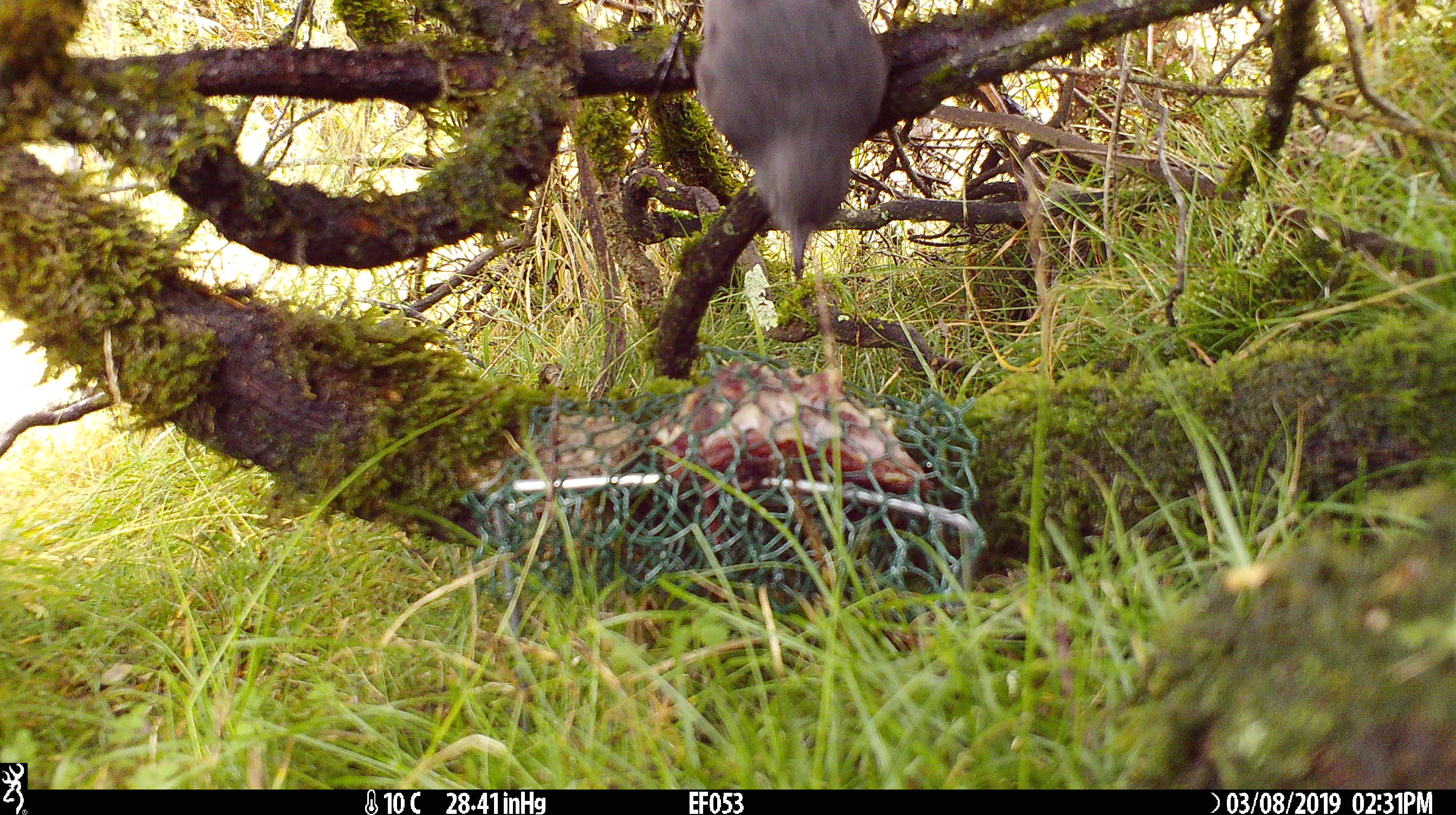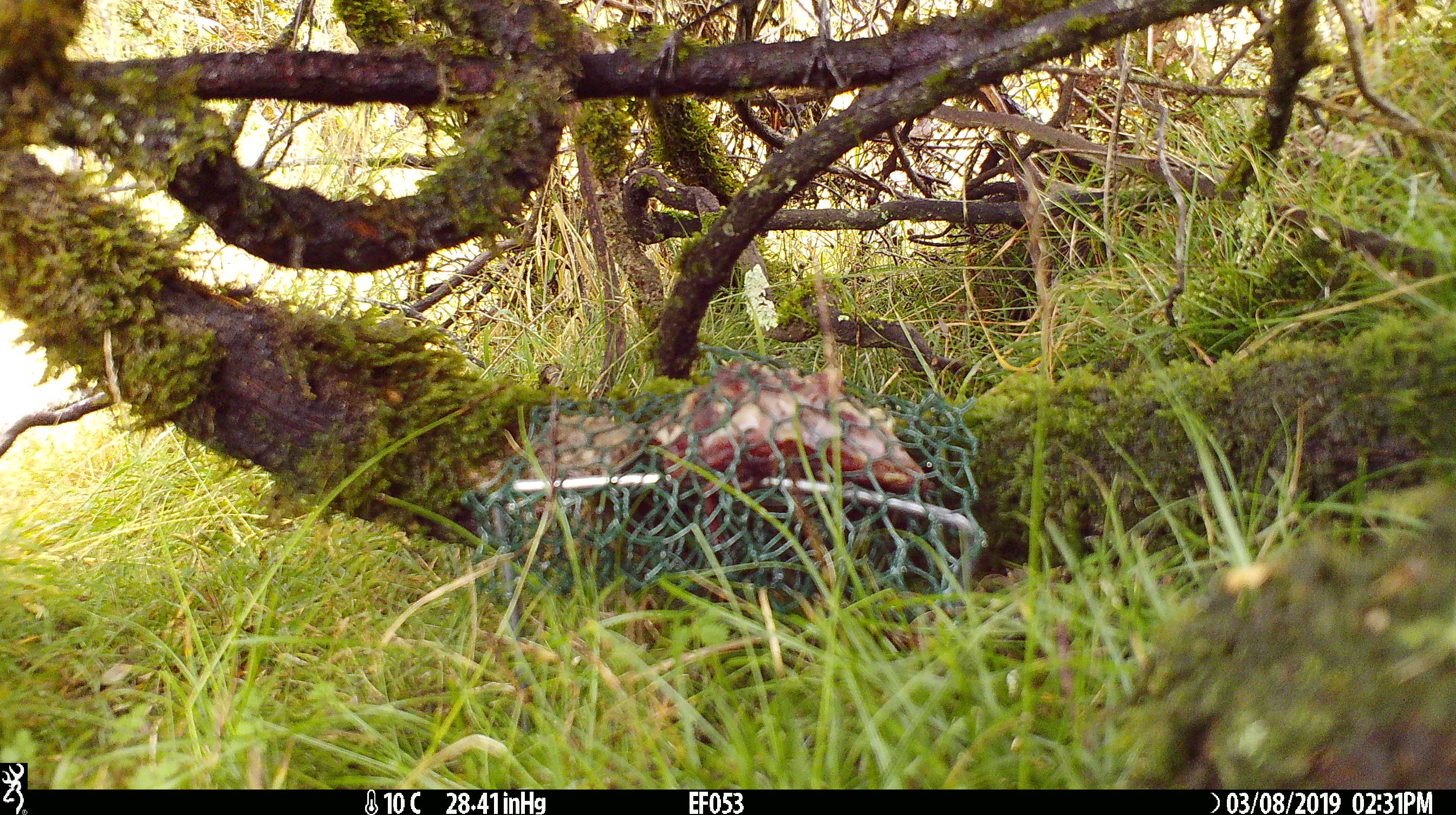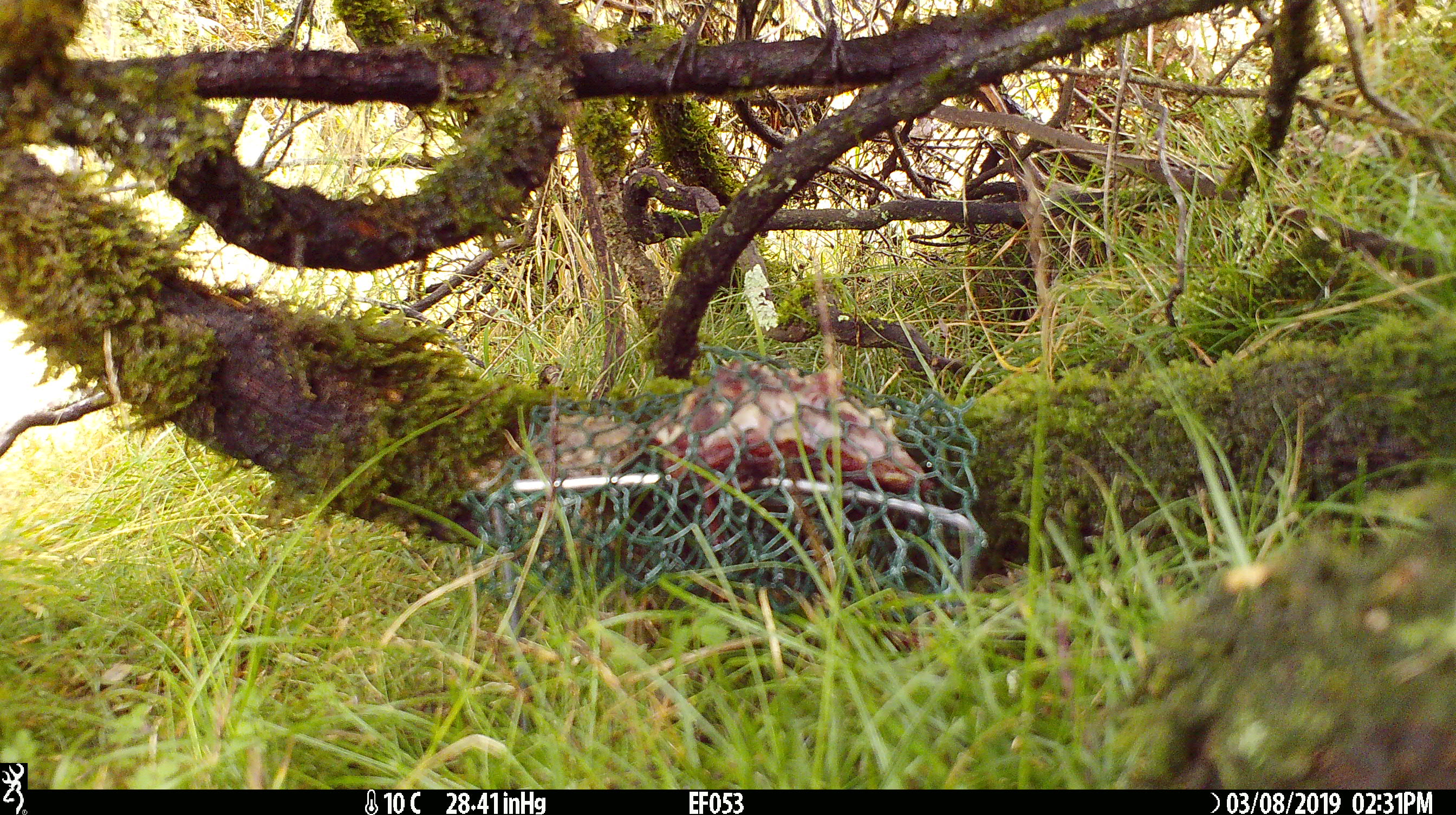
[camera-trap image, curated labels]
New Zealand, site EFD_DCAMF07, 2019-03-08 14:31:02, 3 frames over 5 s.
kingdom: Animalia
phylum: Chordata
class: Aves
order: Passeriformes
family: Petroicidae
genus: Petroica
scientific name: Petroica australis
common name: new zealand robin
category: robin